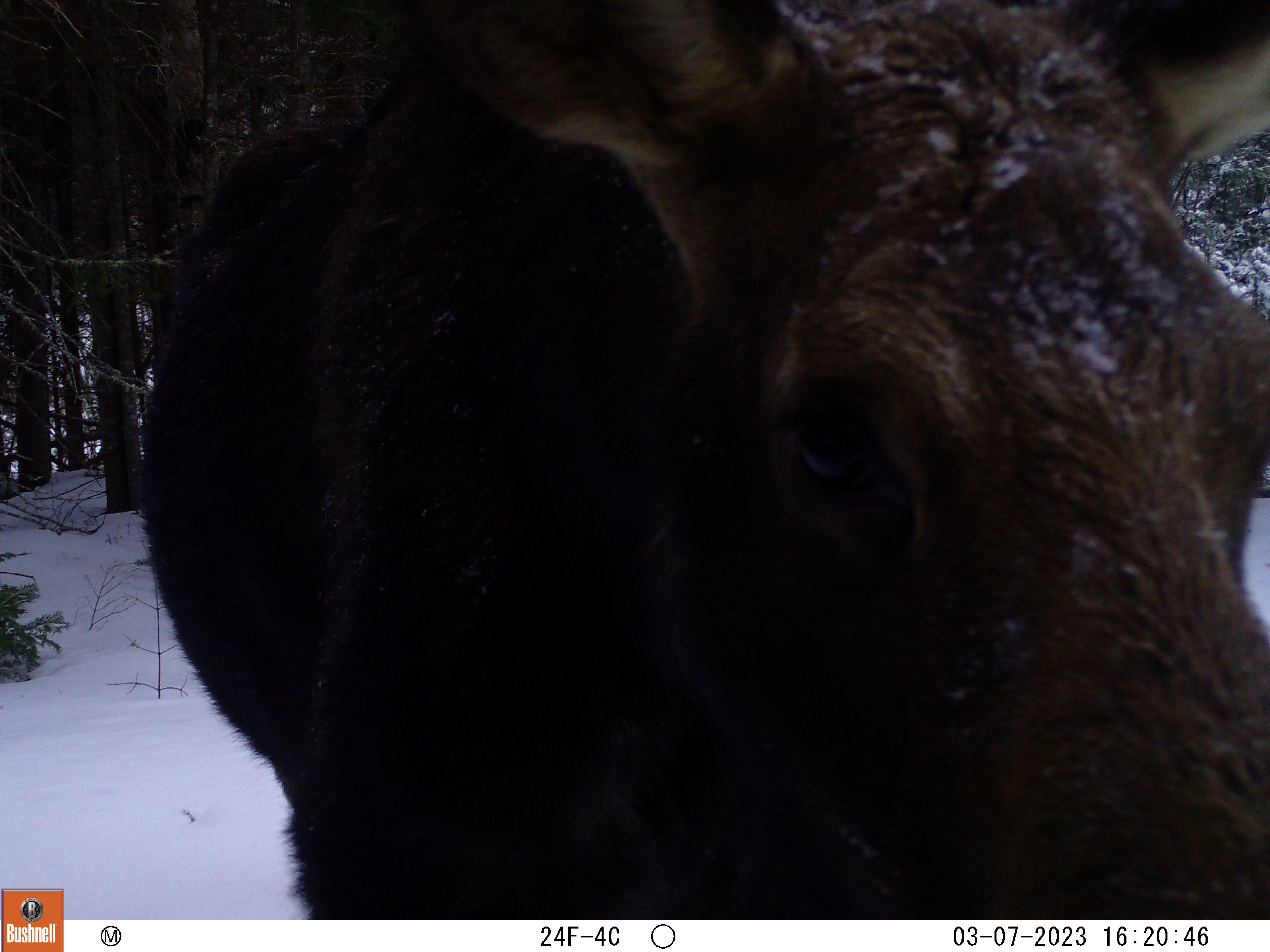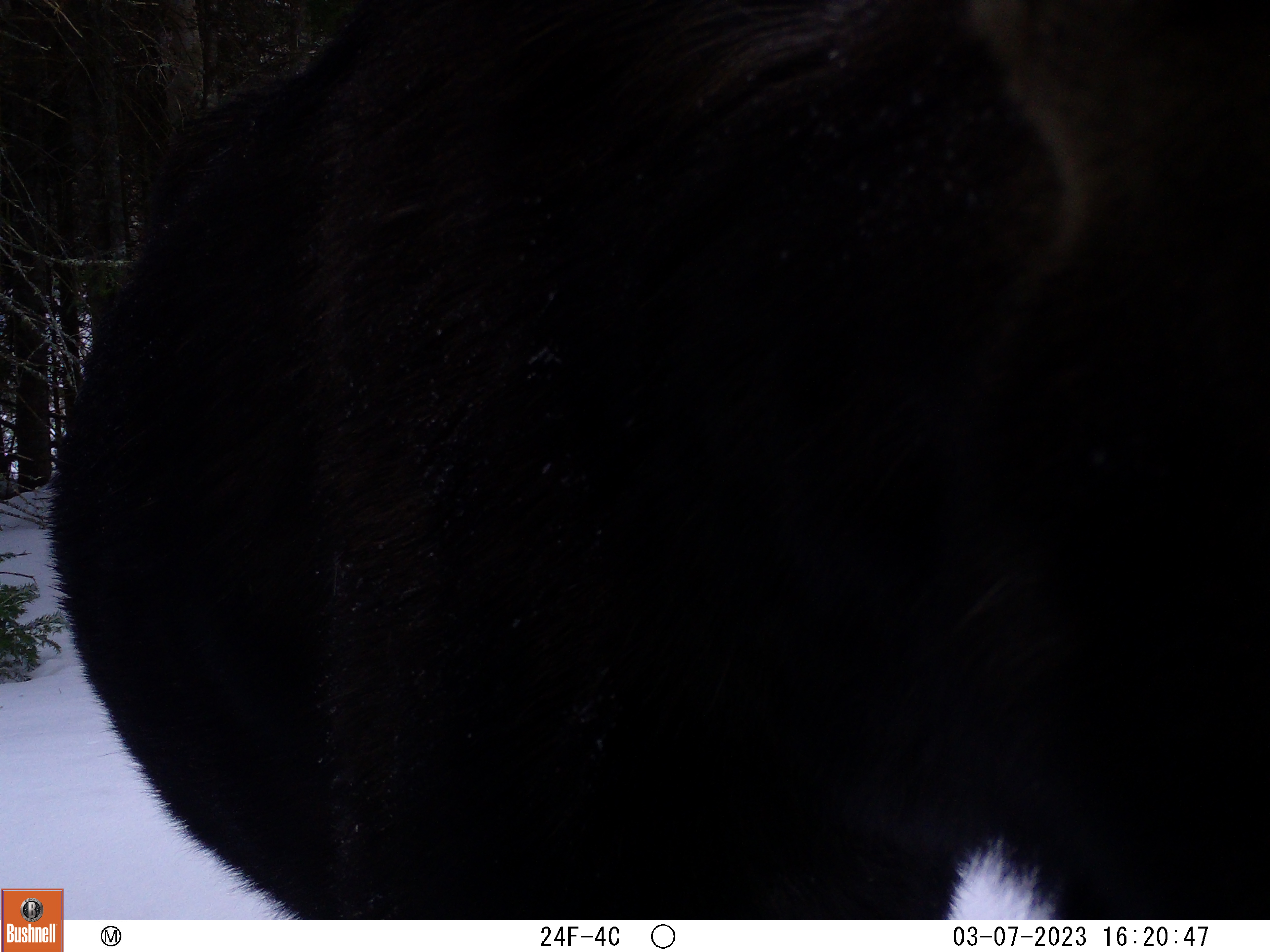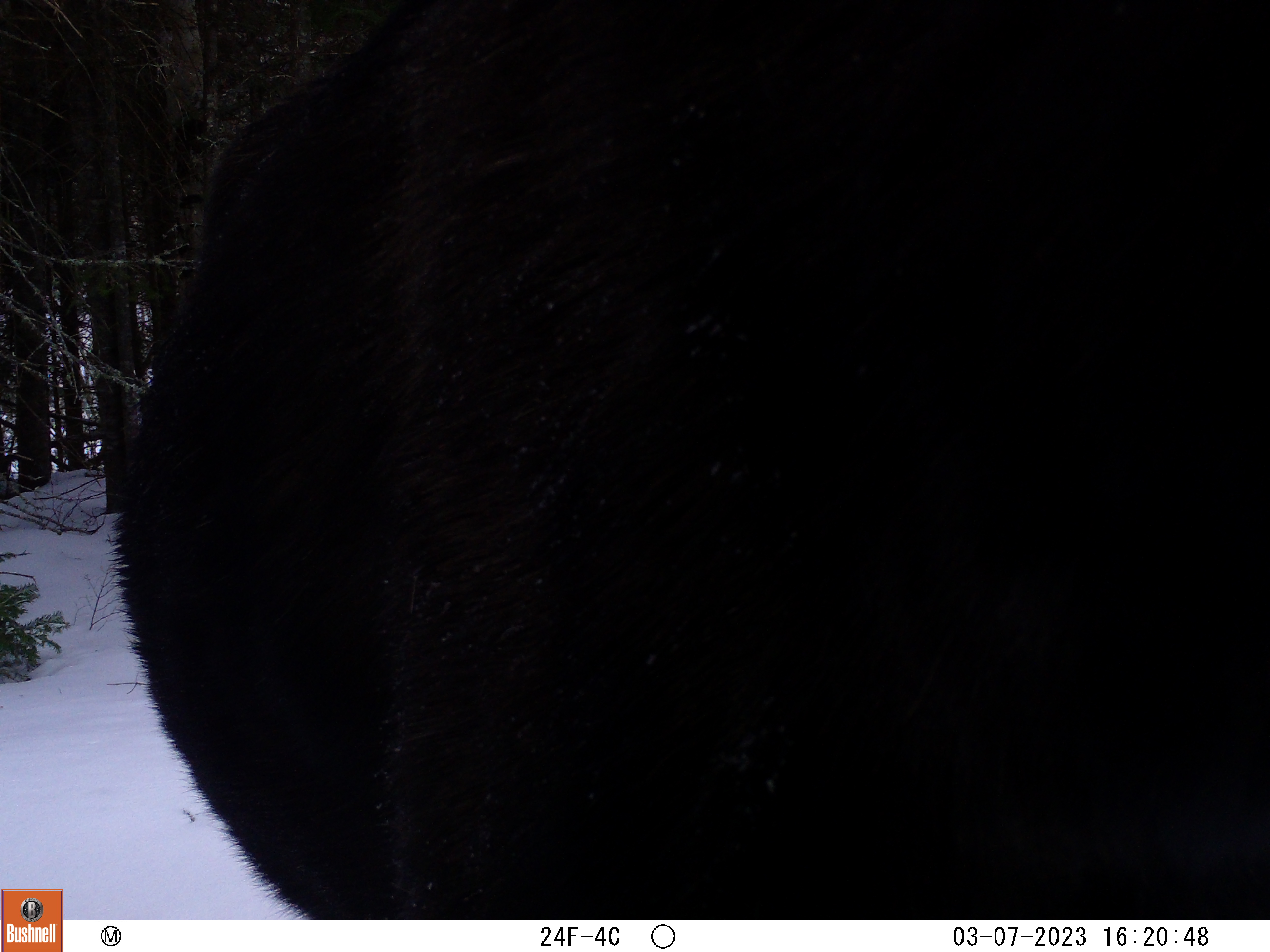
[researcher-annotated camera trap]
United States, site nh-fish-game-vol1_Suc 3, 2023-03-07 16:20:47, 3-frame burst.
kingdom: Animalia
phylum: Chordata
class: Mammalia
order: Artiodactyla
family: Cervidae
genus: Alces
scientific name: Alces alces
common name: moose